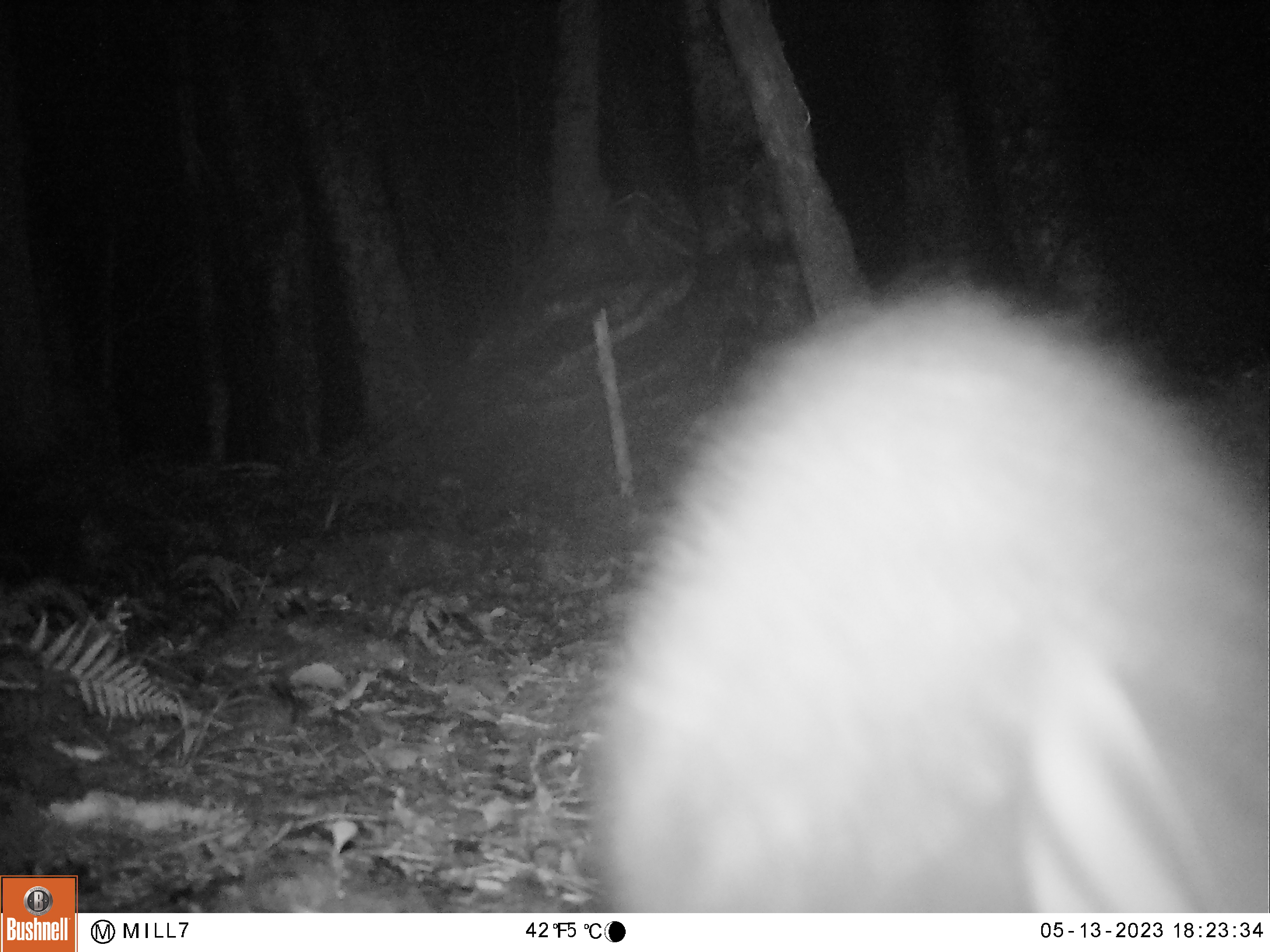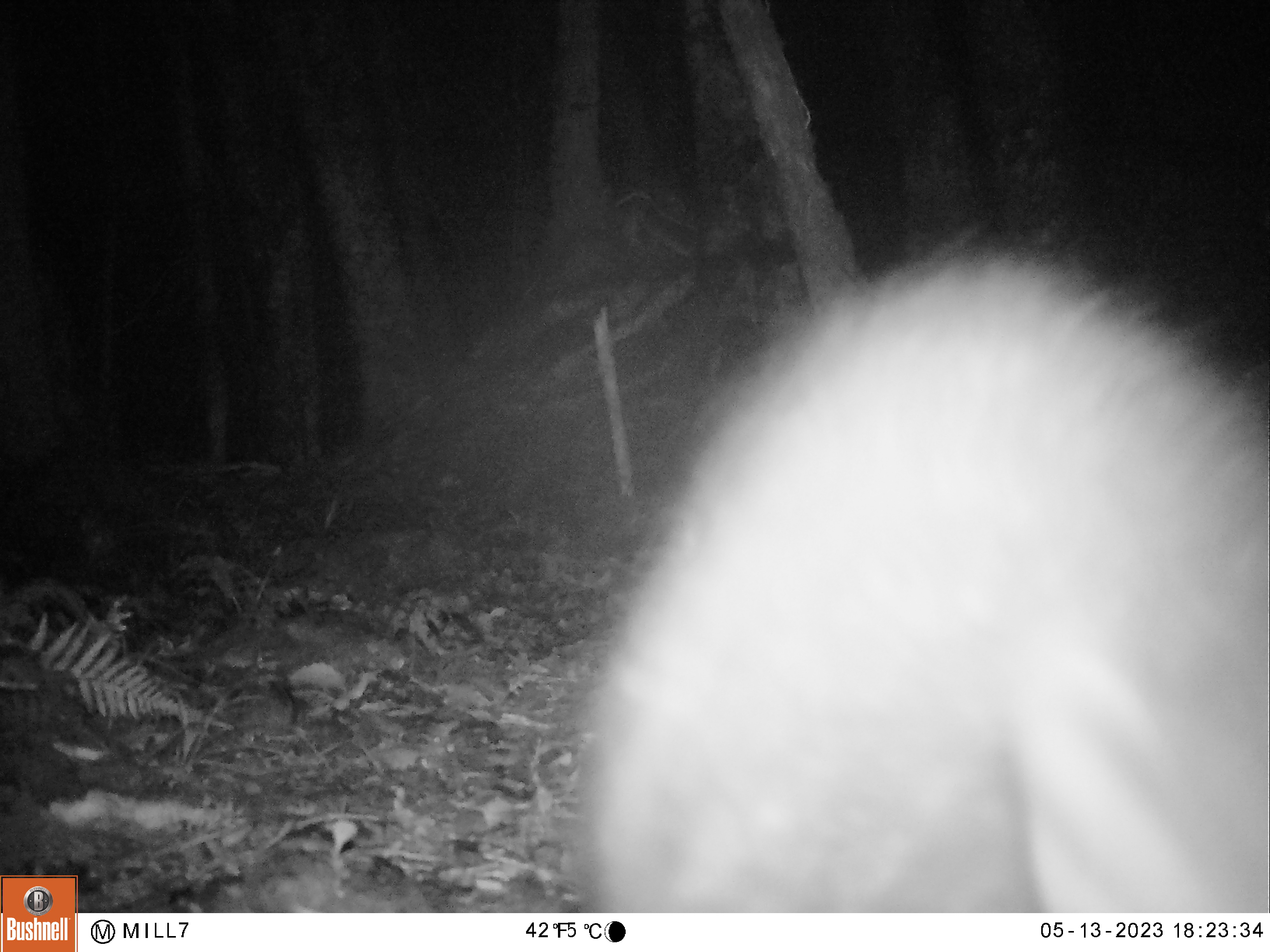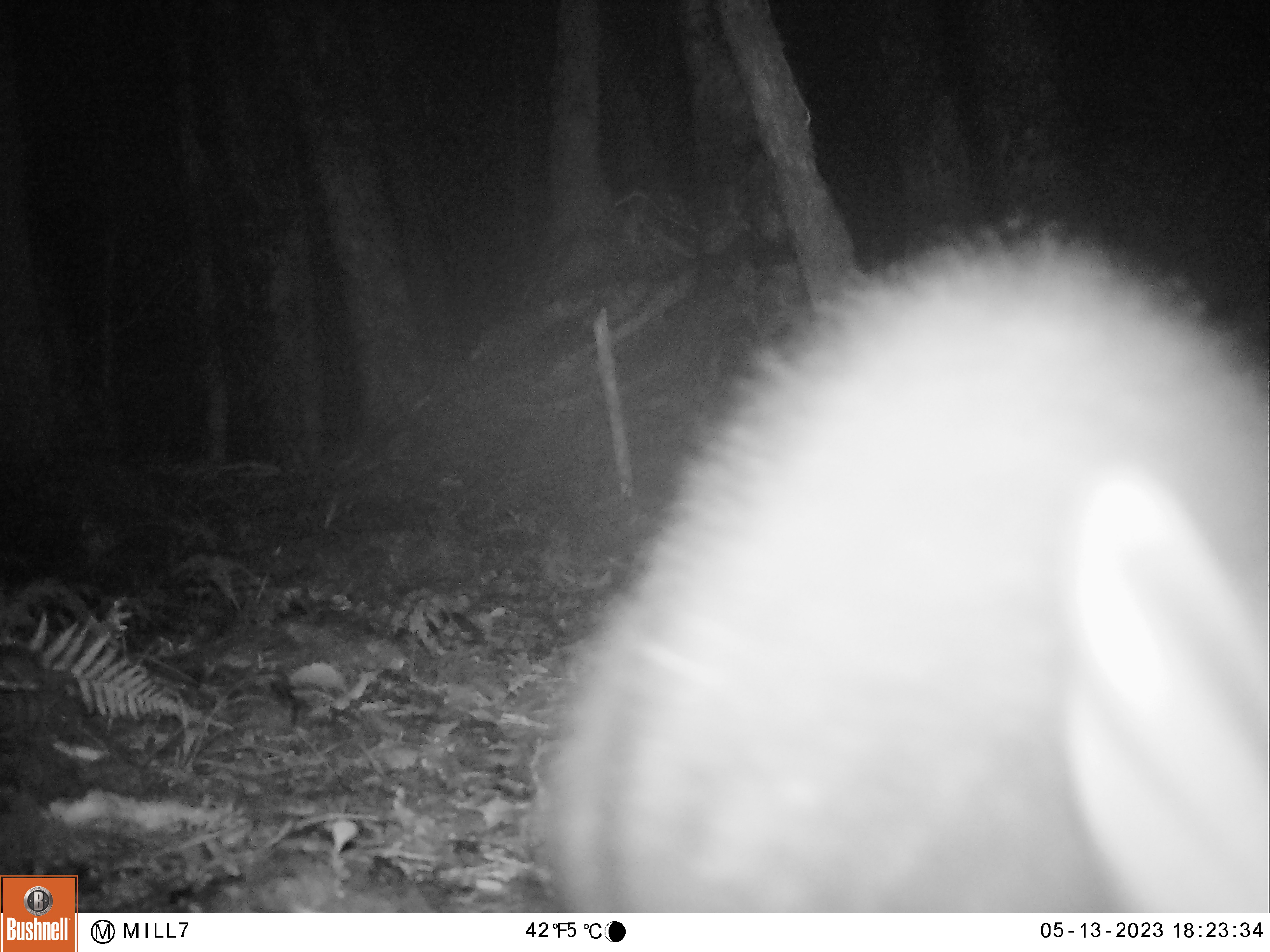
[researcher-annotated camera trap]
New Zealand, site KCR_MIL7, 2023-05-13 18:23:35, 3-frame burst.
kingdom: Animalia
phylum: Chordata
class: Mammalia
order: Diprotodontia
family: Phalangeridae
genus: Trichosurus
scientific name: Trichosurus vulpecula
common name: common brushtail possum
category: possum